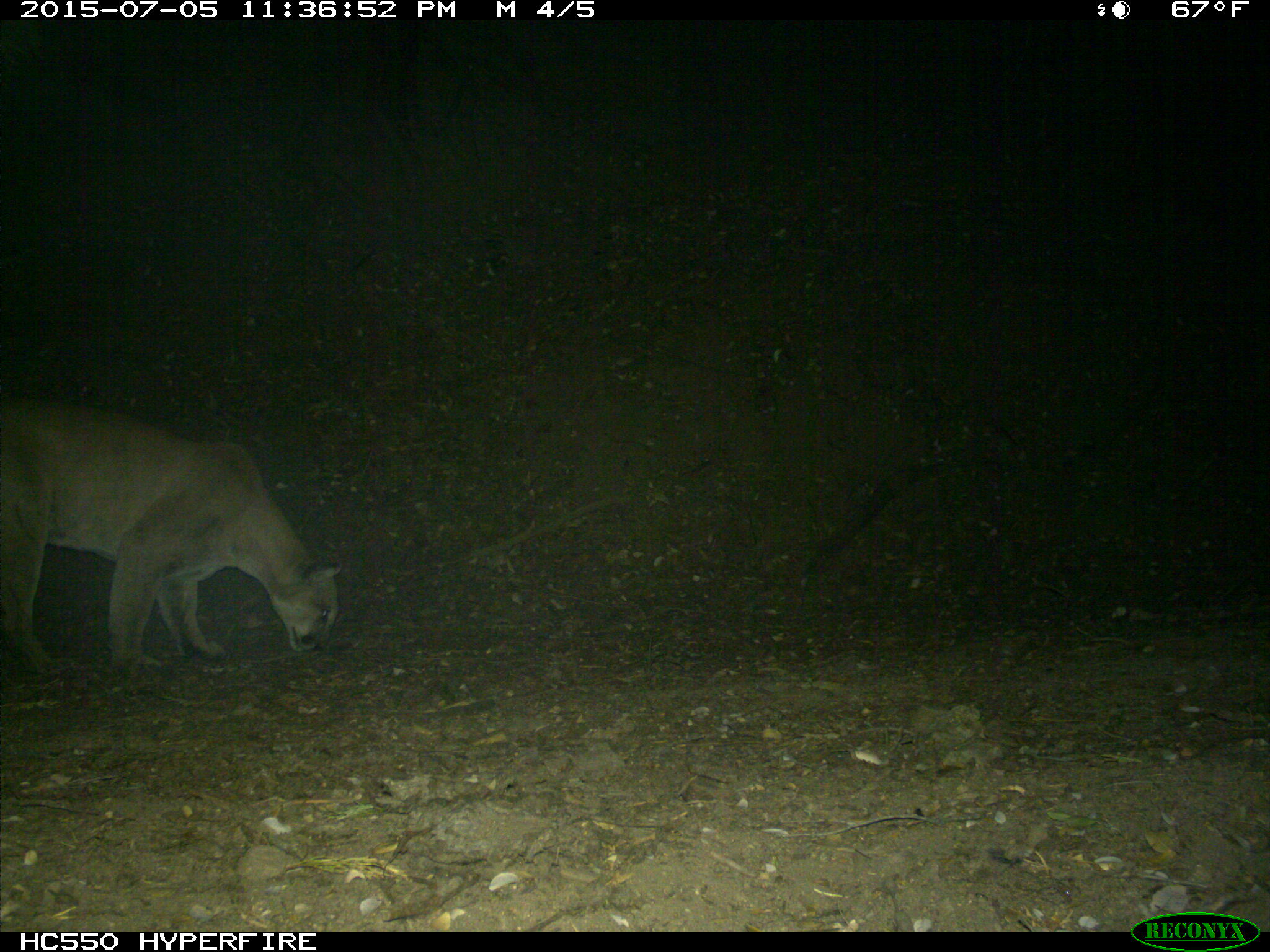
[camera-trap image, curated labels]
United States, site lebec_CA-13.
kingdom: Animalia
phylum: Chordata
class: Mammalia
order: Carnivora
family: Felidae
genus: Puma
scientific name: Puma concolor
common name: mountain lion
Puma concolor (mountain lion).